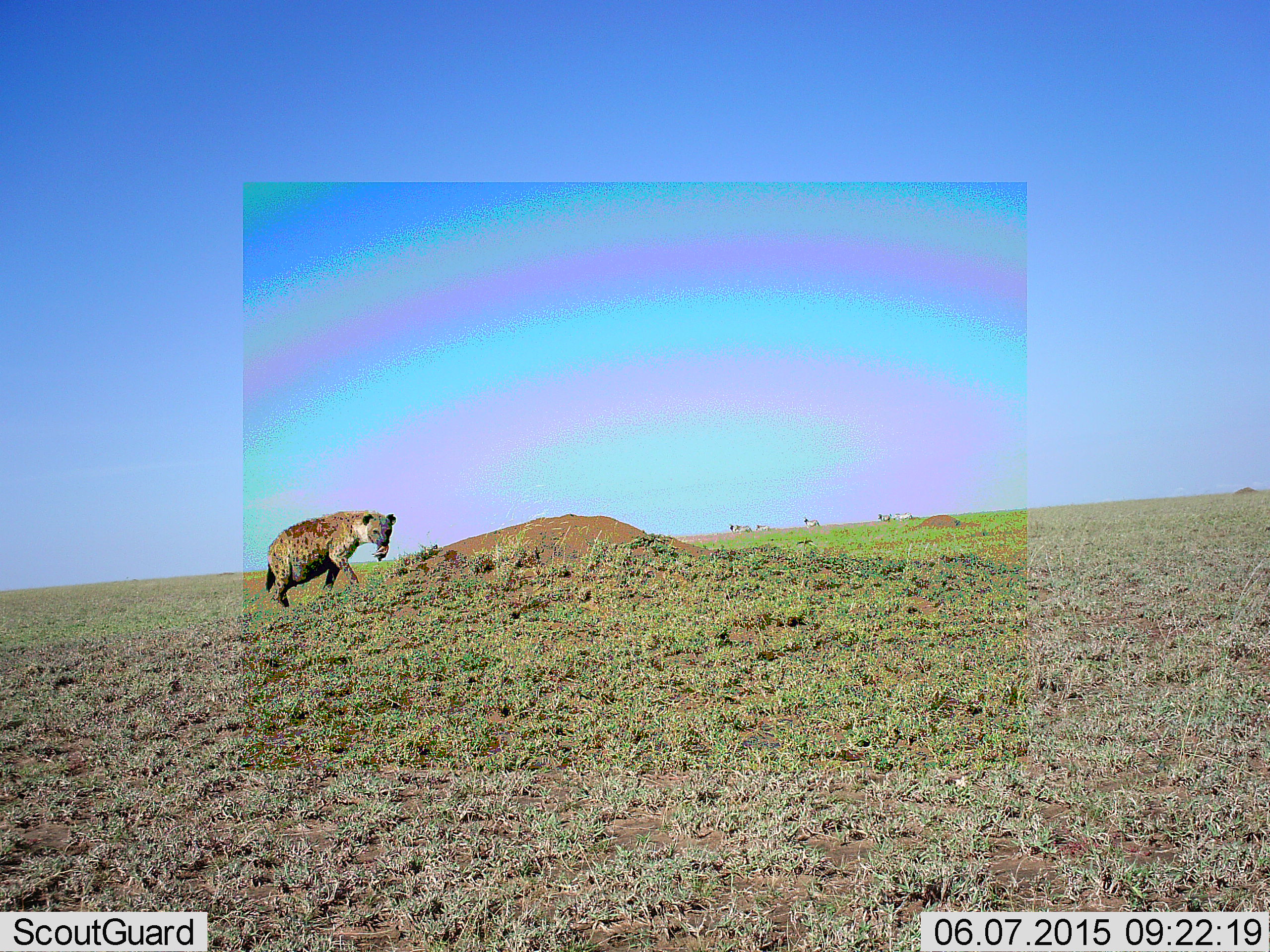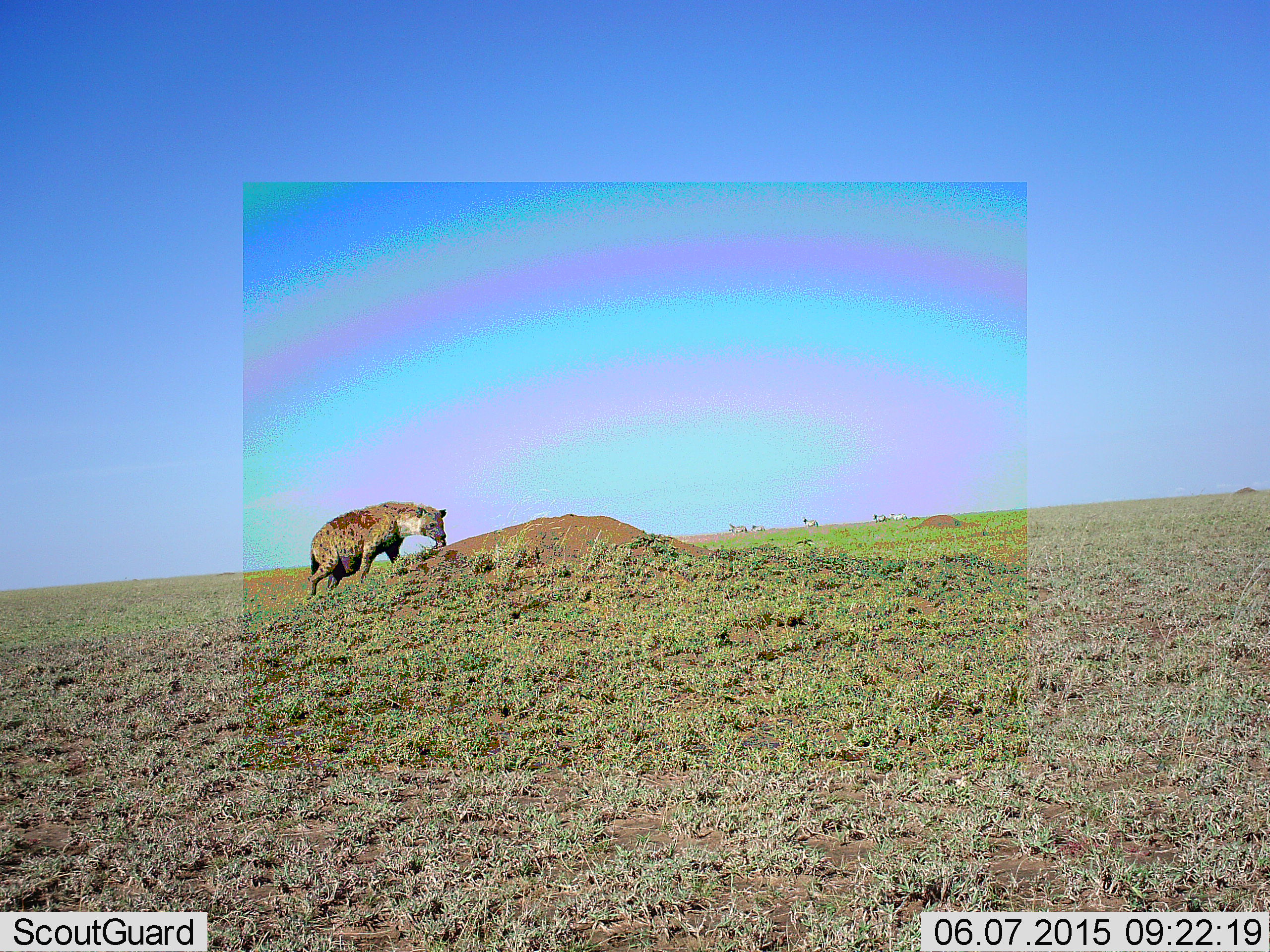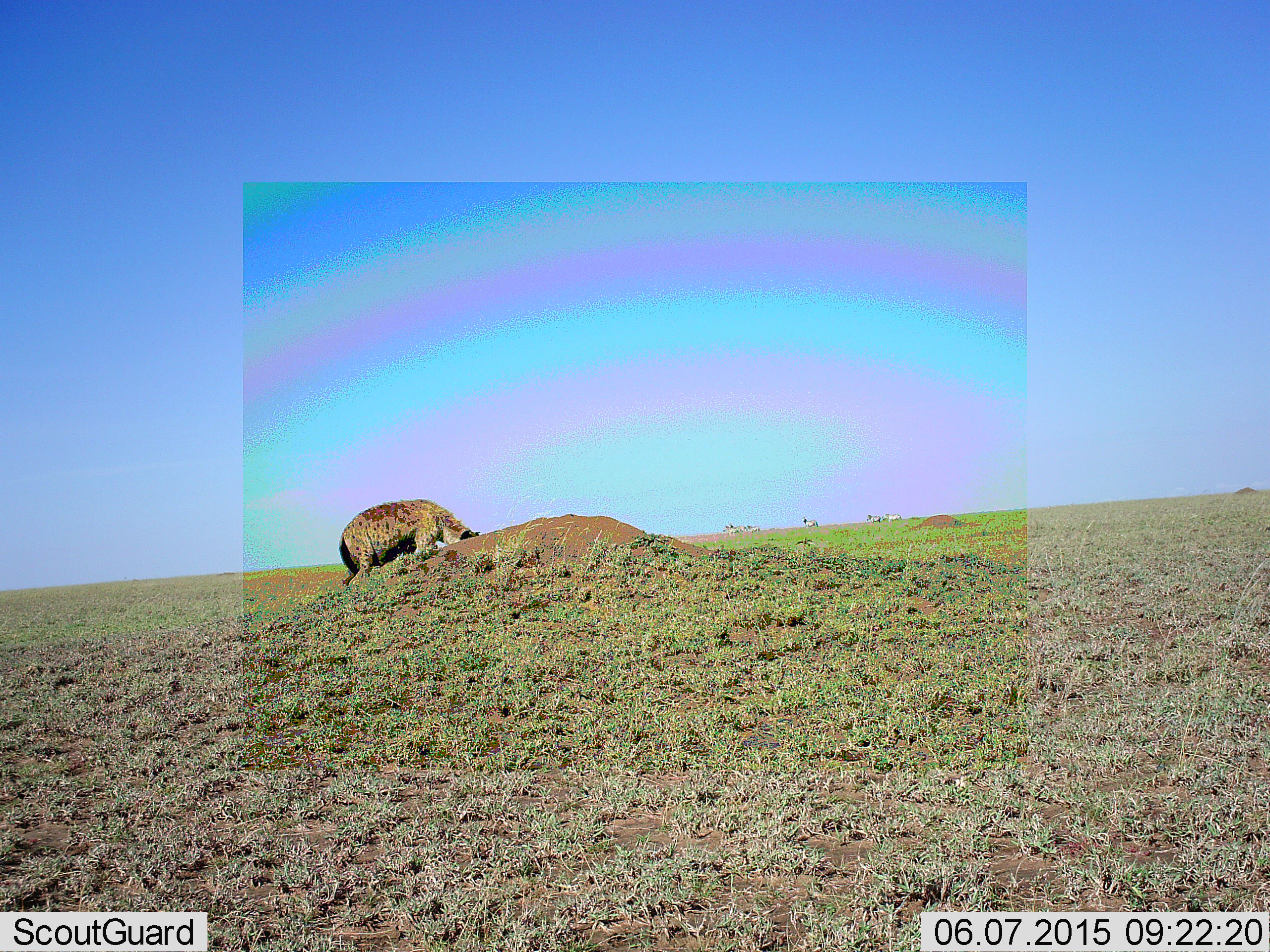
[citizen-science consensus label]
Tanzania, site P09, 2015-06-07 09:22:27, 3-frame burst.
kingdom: Animalia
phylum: Chordata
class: Mammalia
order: Carnivora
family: Hyaenidae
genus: Crocuta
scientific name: Crocuta crocuta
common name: spotted hyena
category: hyenaspotted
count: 1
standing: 40%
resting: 0%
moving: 50%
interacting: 0%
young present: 10%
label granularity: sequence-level